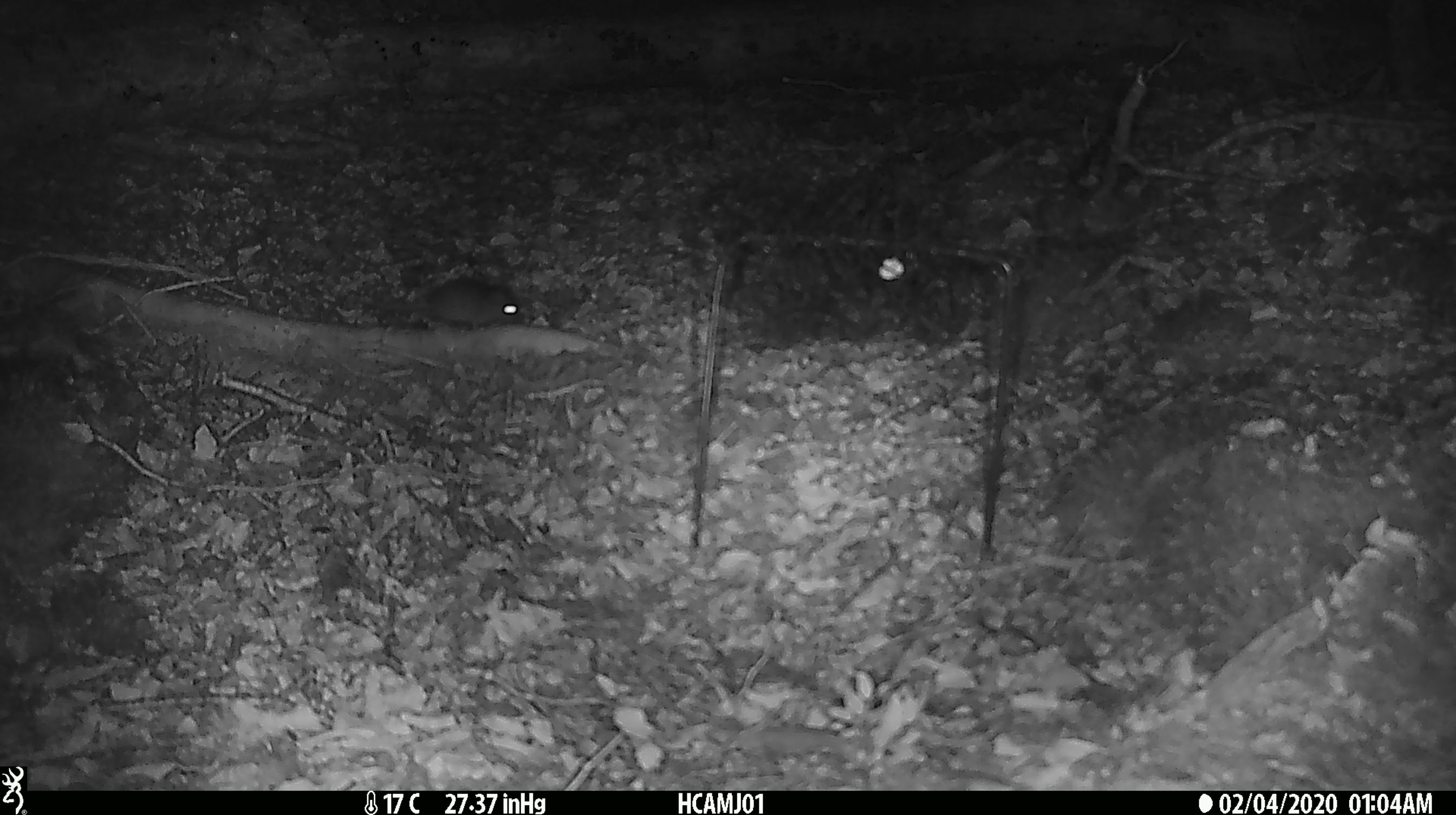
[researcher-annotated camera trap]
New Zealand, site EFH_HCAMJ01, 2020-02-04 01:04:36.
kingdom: Animalia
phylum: Chordata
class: Mammalia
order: Rodentia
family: Muridae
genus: Mus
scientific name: Mus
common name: mouse